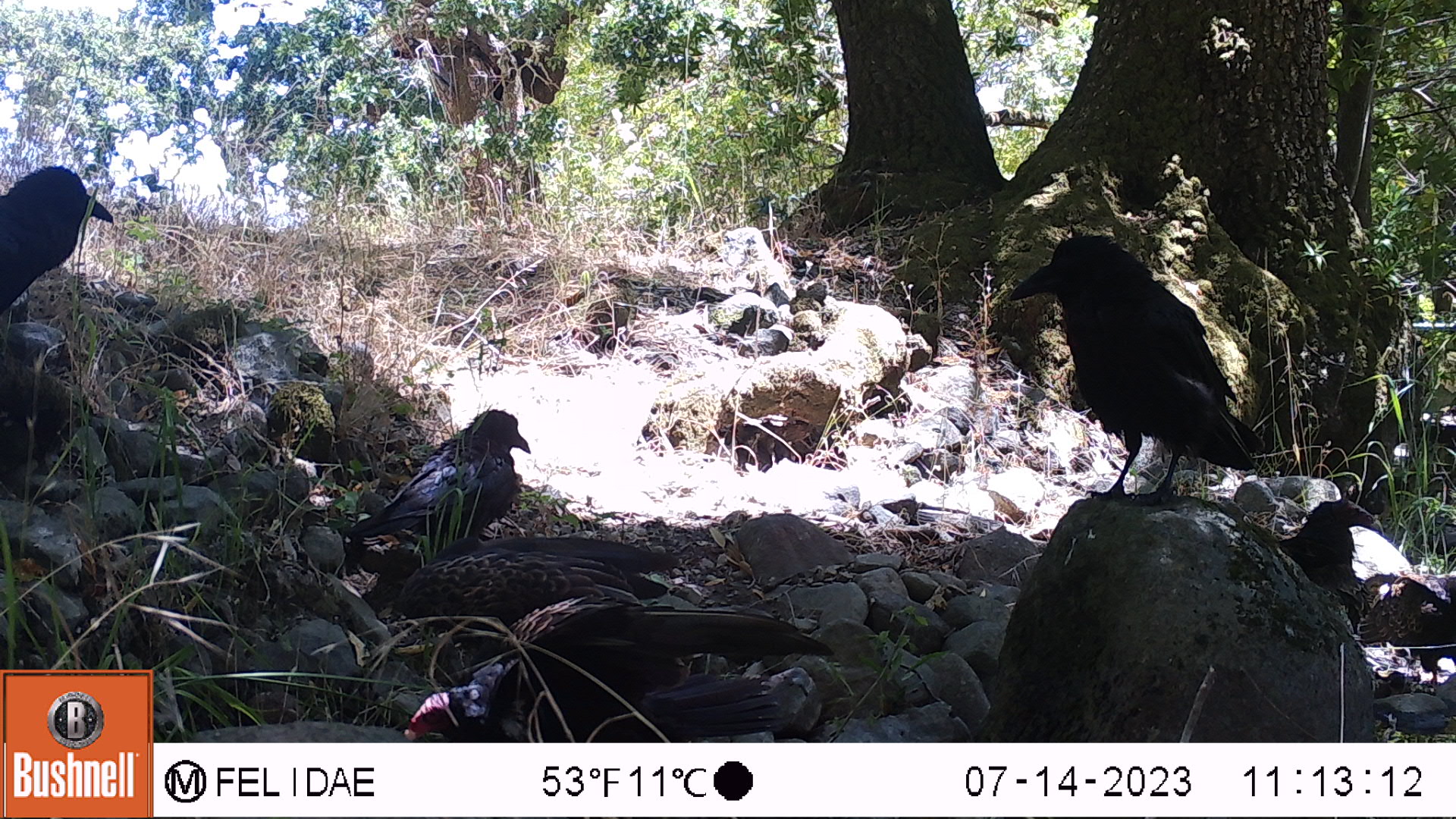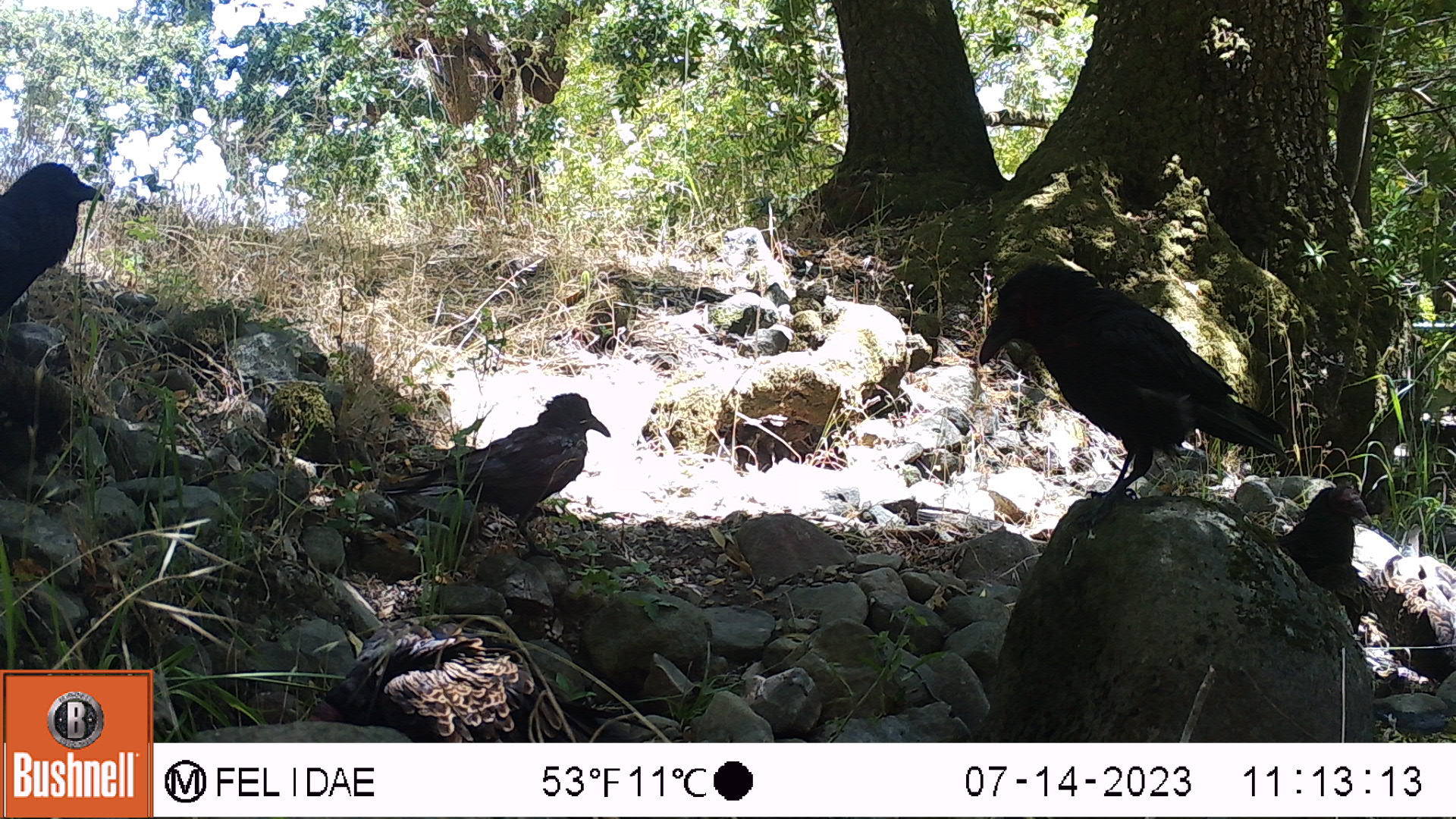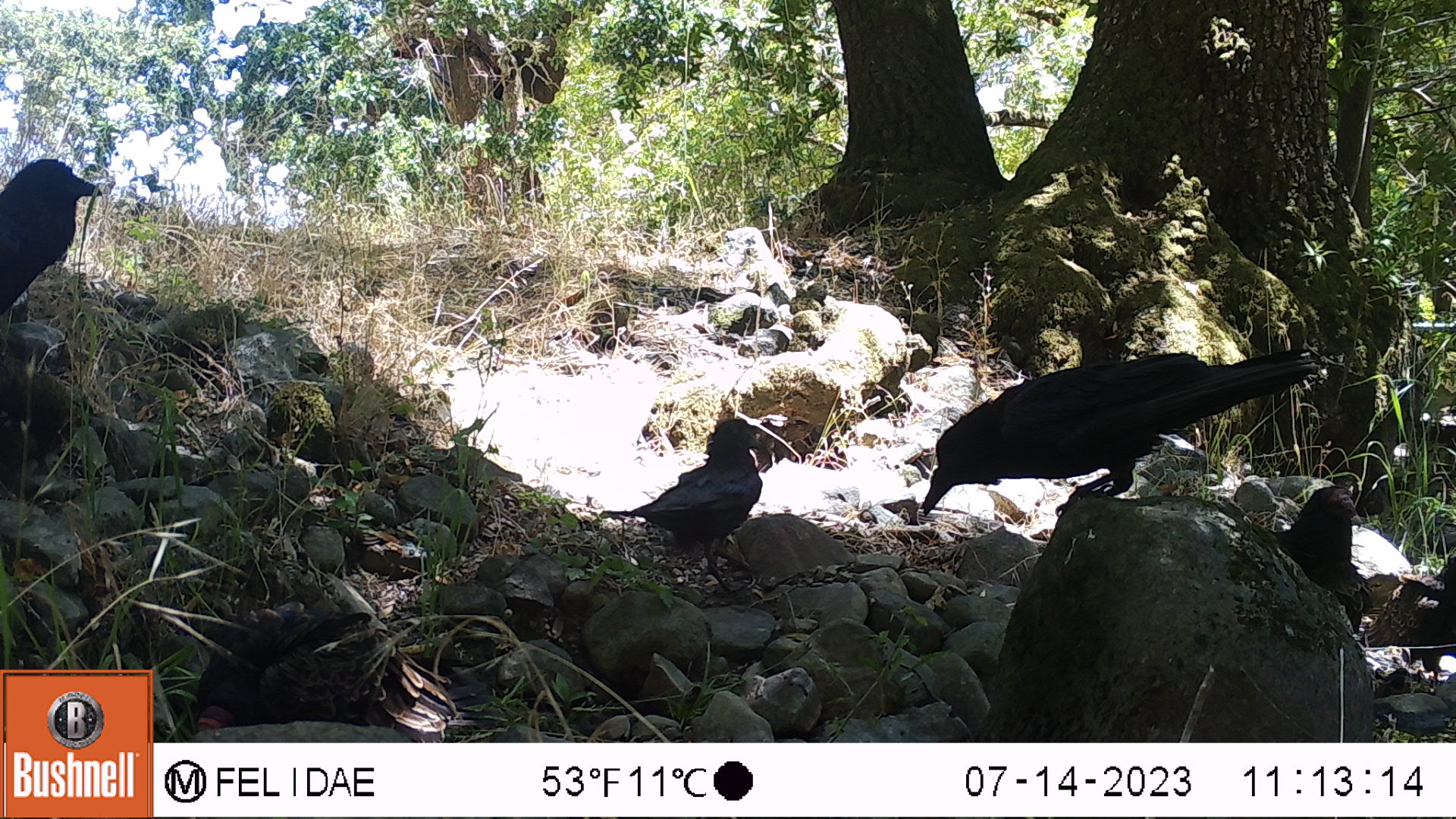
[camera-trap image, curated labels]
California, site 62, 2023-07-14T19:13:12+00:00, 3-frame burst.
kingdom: Animalia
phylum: Chordata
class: Aves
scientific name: Aves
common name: bird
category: unknown bird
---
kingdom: Animalia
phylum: Chordata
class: Aves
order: Passeriformes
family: Corvidae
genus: Corvus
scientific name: Corvus brachyrhynchos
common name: american crow